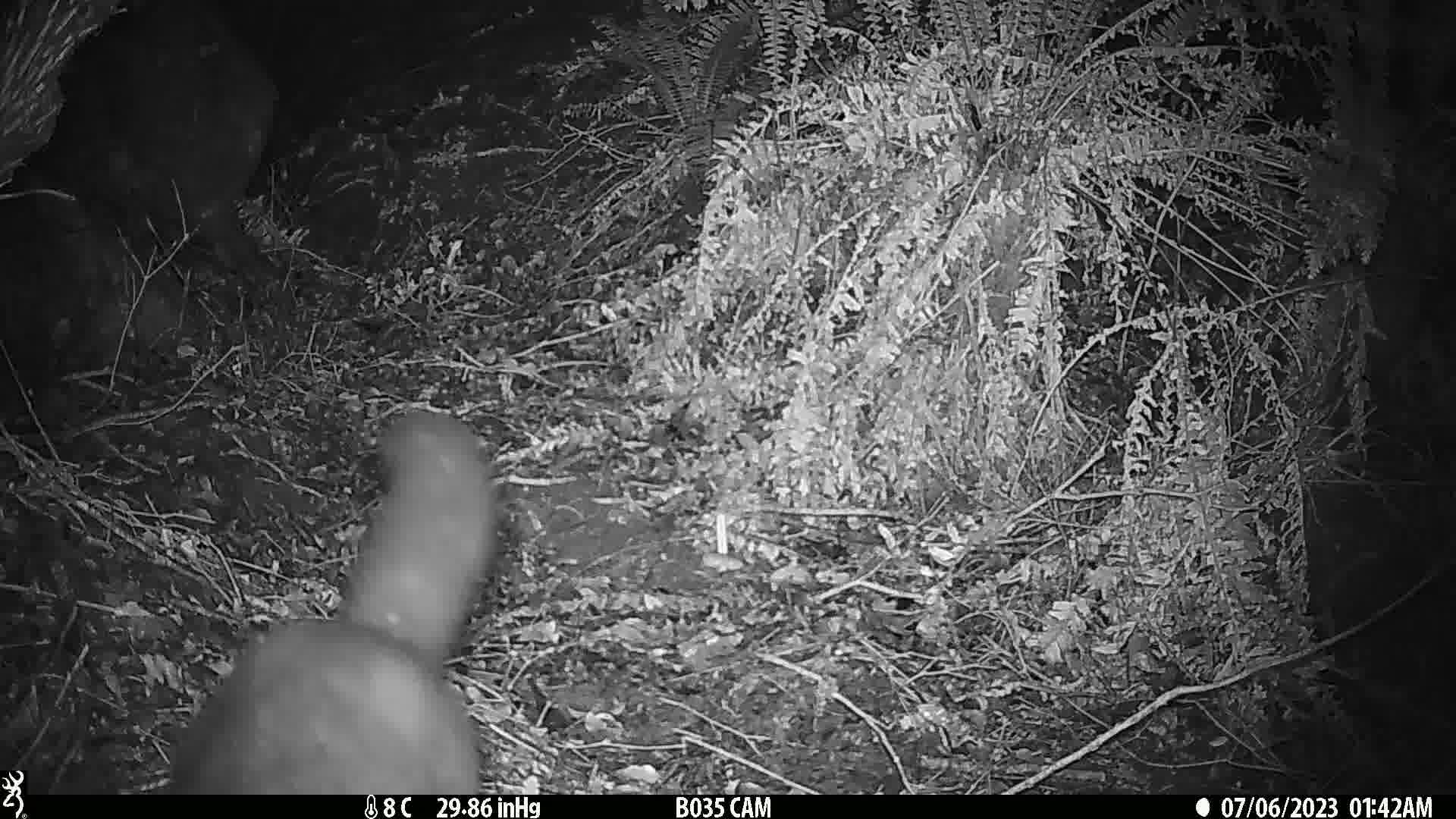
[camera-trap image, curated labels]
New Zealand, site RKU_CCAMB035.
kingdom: Animalia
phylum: Chordata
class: Mammalia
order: Diprotodontia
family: Phalangeridae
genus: Trichosurus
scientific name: Trichosurus vulpecula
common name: common brushtail possum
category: possum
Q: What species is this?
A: Possum (common brushtail possum) (Trichosurus vulpecula).